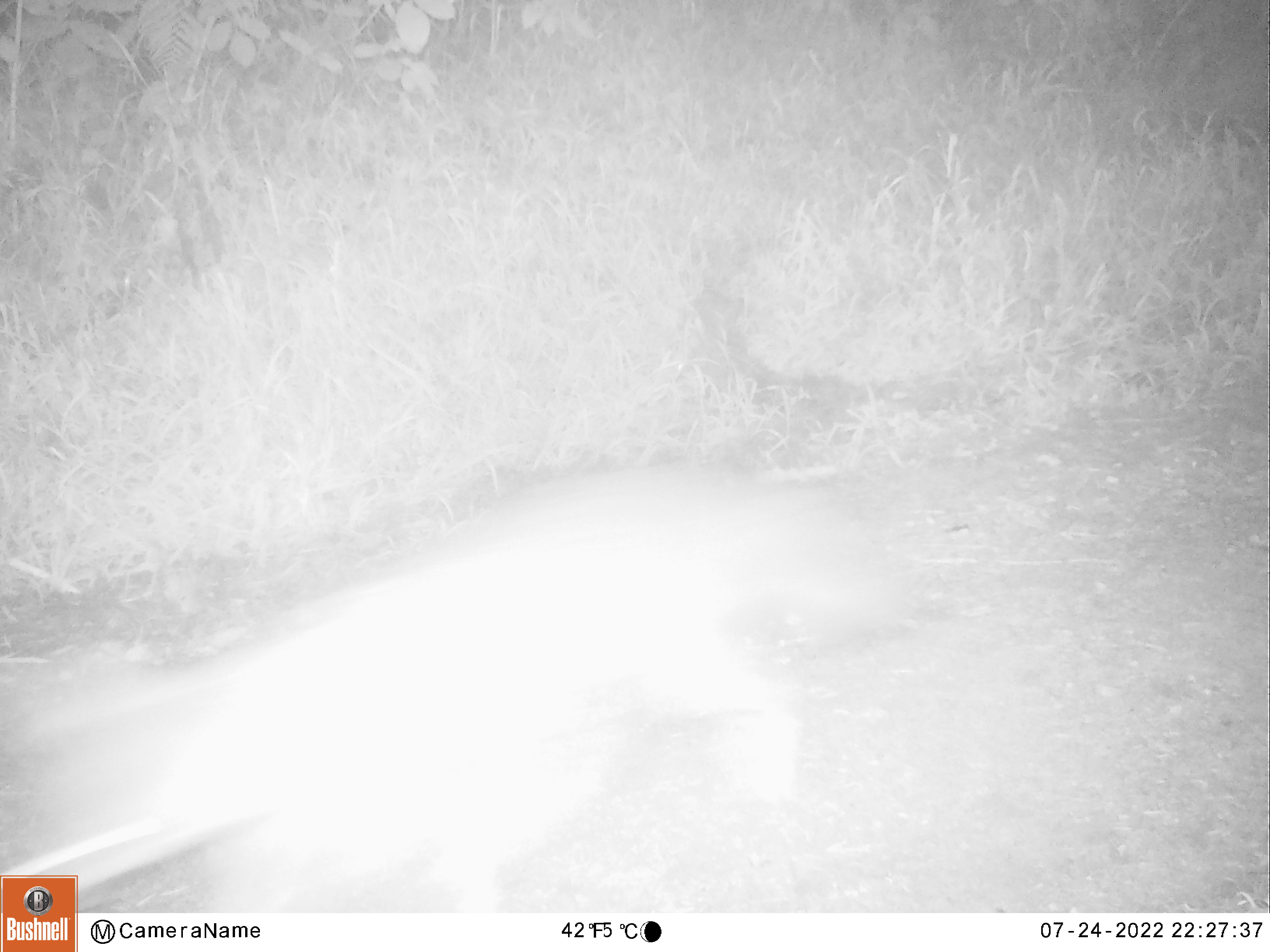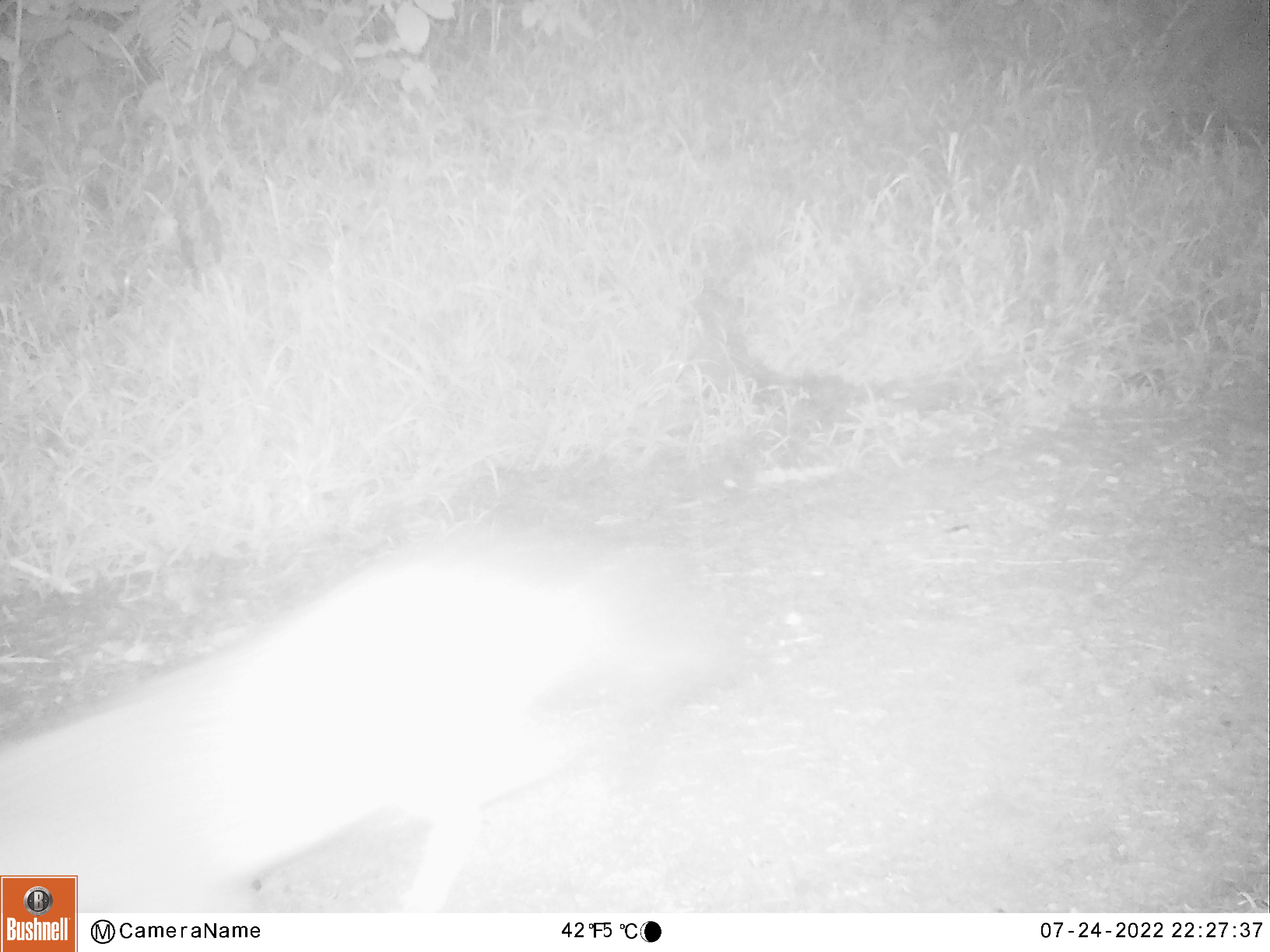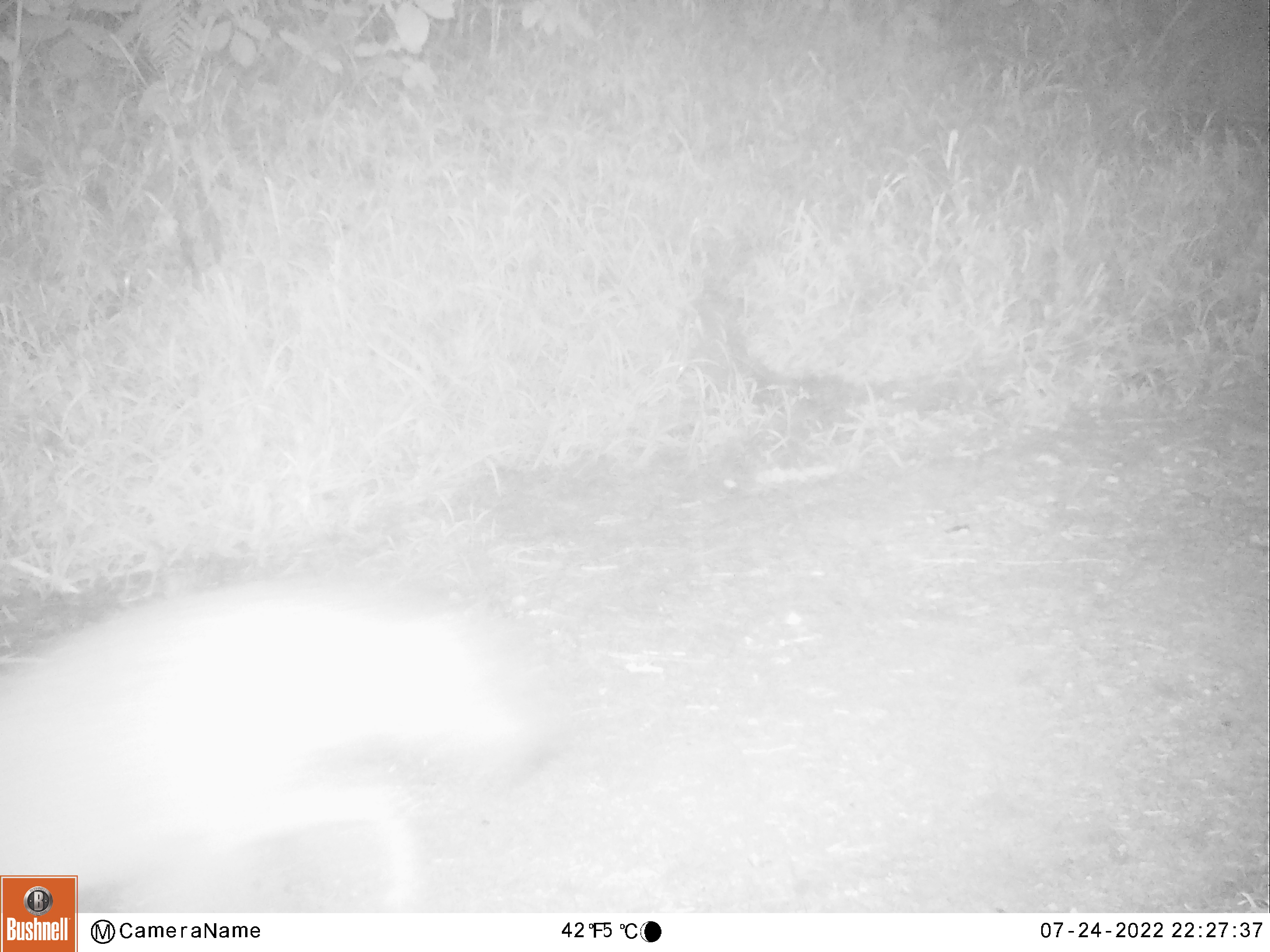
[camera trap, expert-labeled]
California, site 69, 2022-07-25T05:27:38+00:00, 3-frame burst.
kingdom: Animalia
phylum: Chordata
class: Mammalia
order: Carnivora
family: Canidae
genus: Urocyon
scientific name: Urocyon cinereoargenteus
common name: gray fox